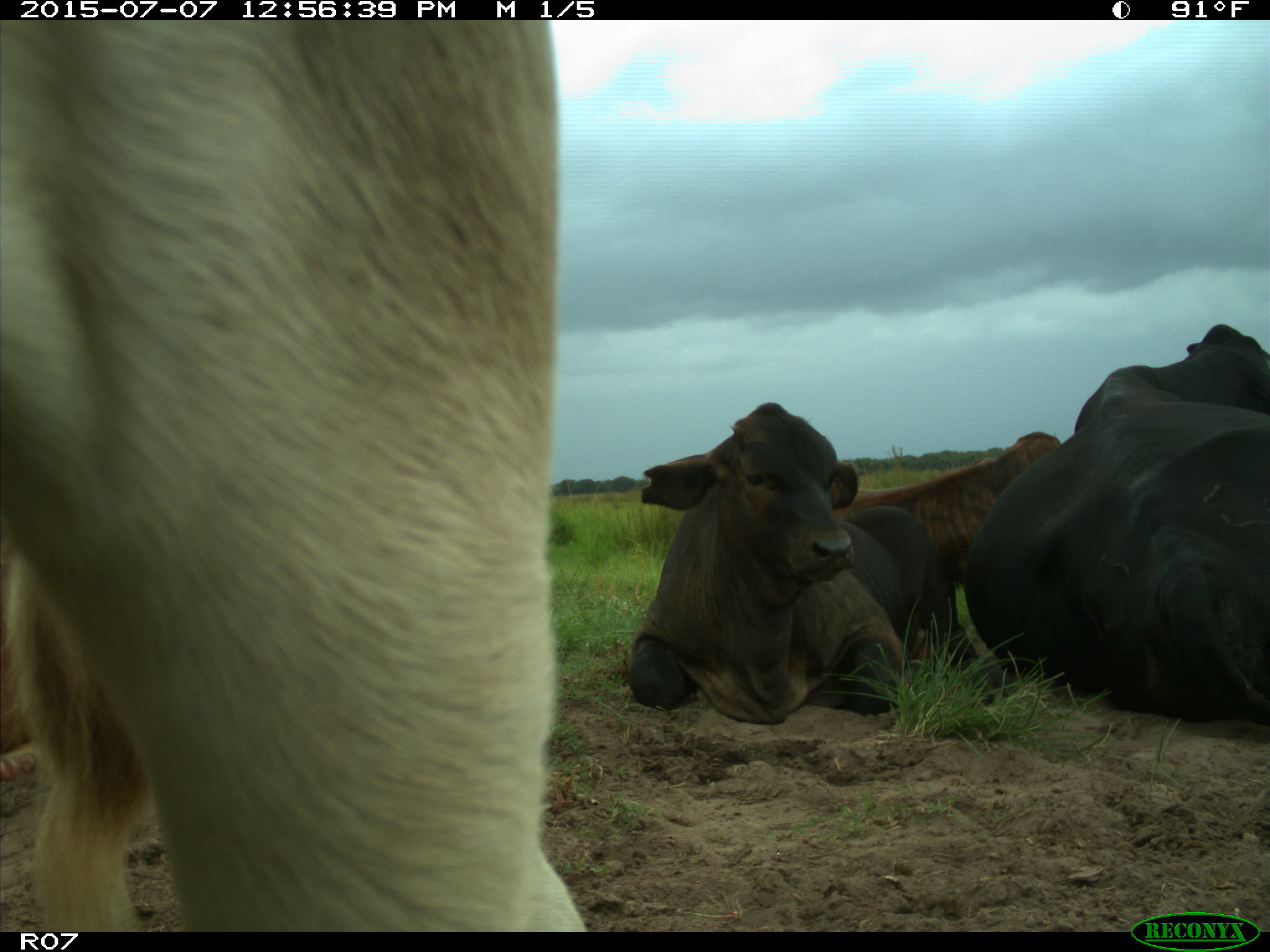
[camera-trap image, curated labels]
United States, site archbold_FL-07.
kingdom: Animalia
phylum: Chordata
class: Mammalia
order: Artiodactyla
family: Bovidae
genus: Bos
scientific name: Bos taurus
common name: domestic cow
Bos taurus (domestic cow).